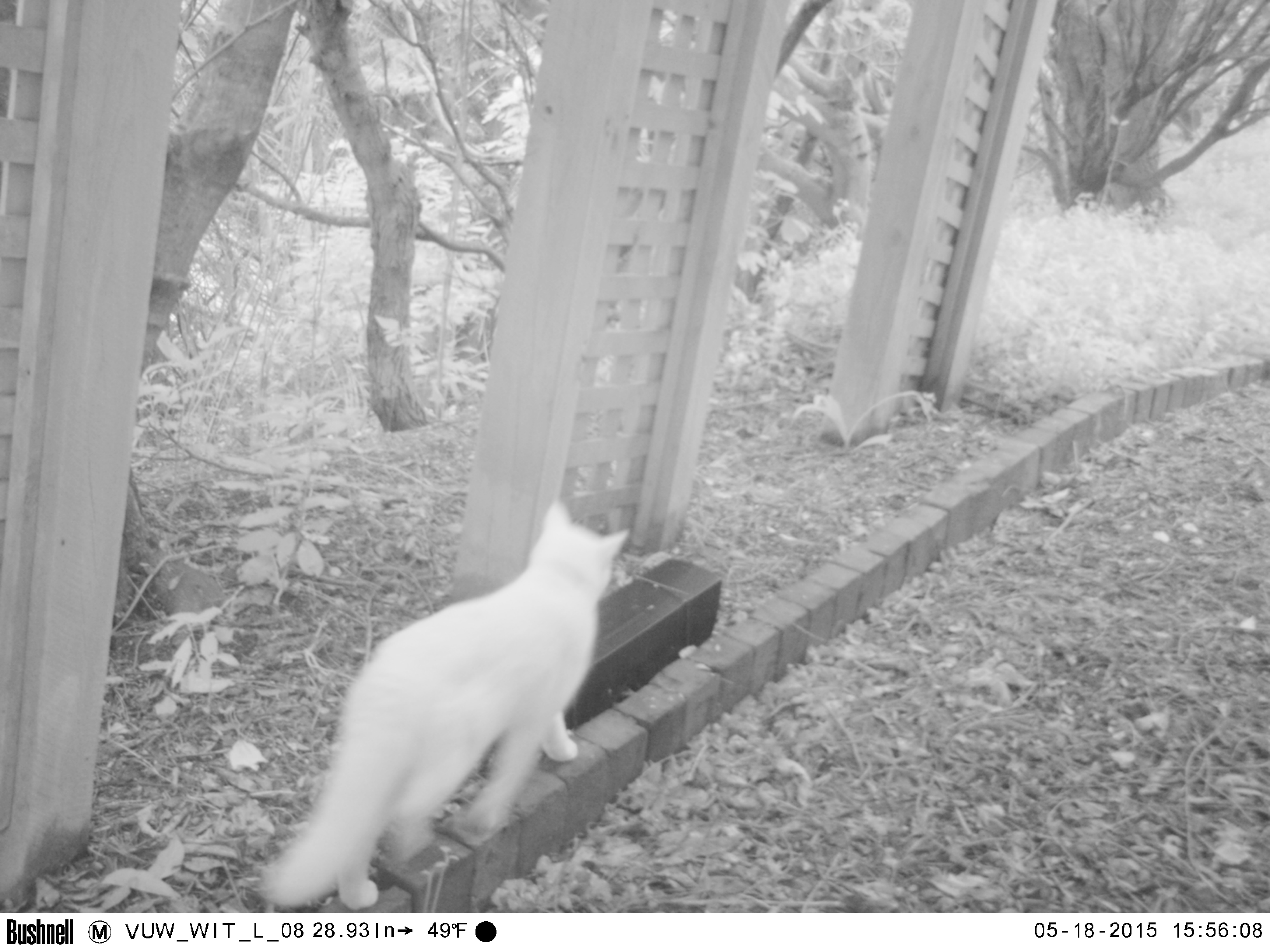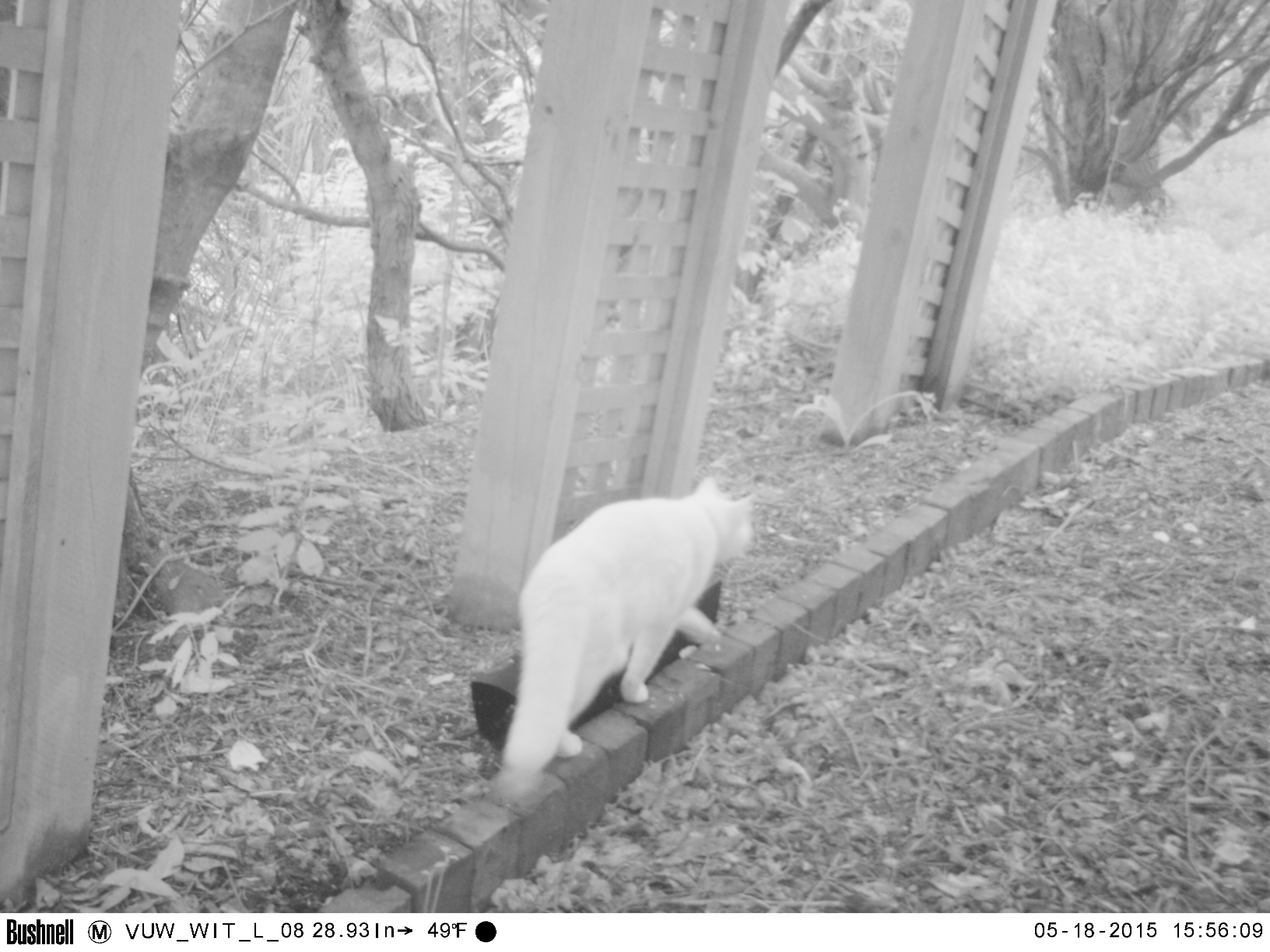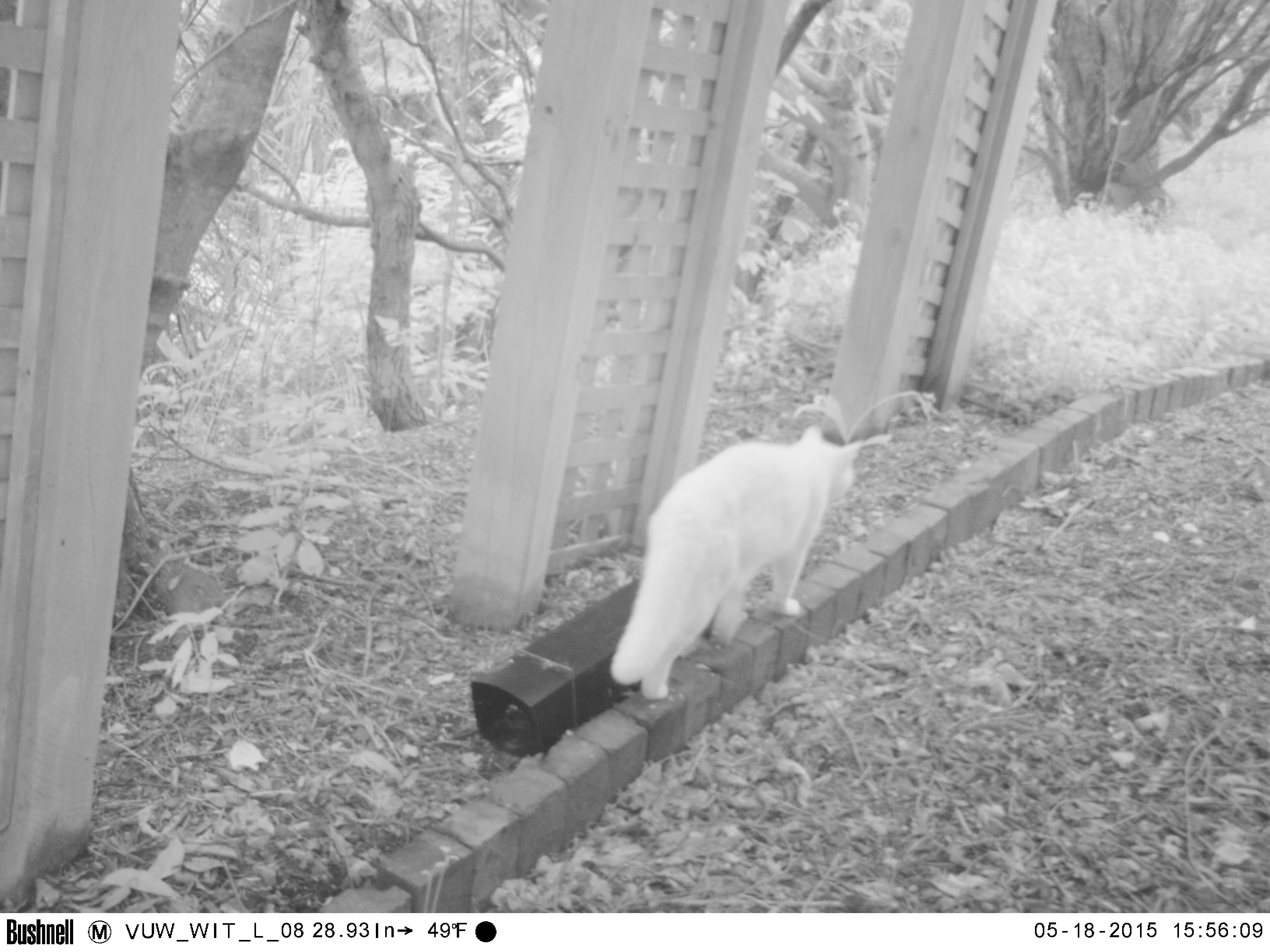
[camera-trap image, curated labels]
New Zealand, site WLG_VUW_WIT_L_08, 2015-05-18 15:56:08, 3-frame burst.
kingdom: Animalia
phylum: Chordata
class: Mammalia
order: Carnivora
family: Felidae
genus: Felis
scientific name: Felis catus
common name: domestic cat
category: cat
Cat (domestic cat) (Felis catus).